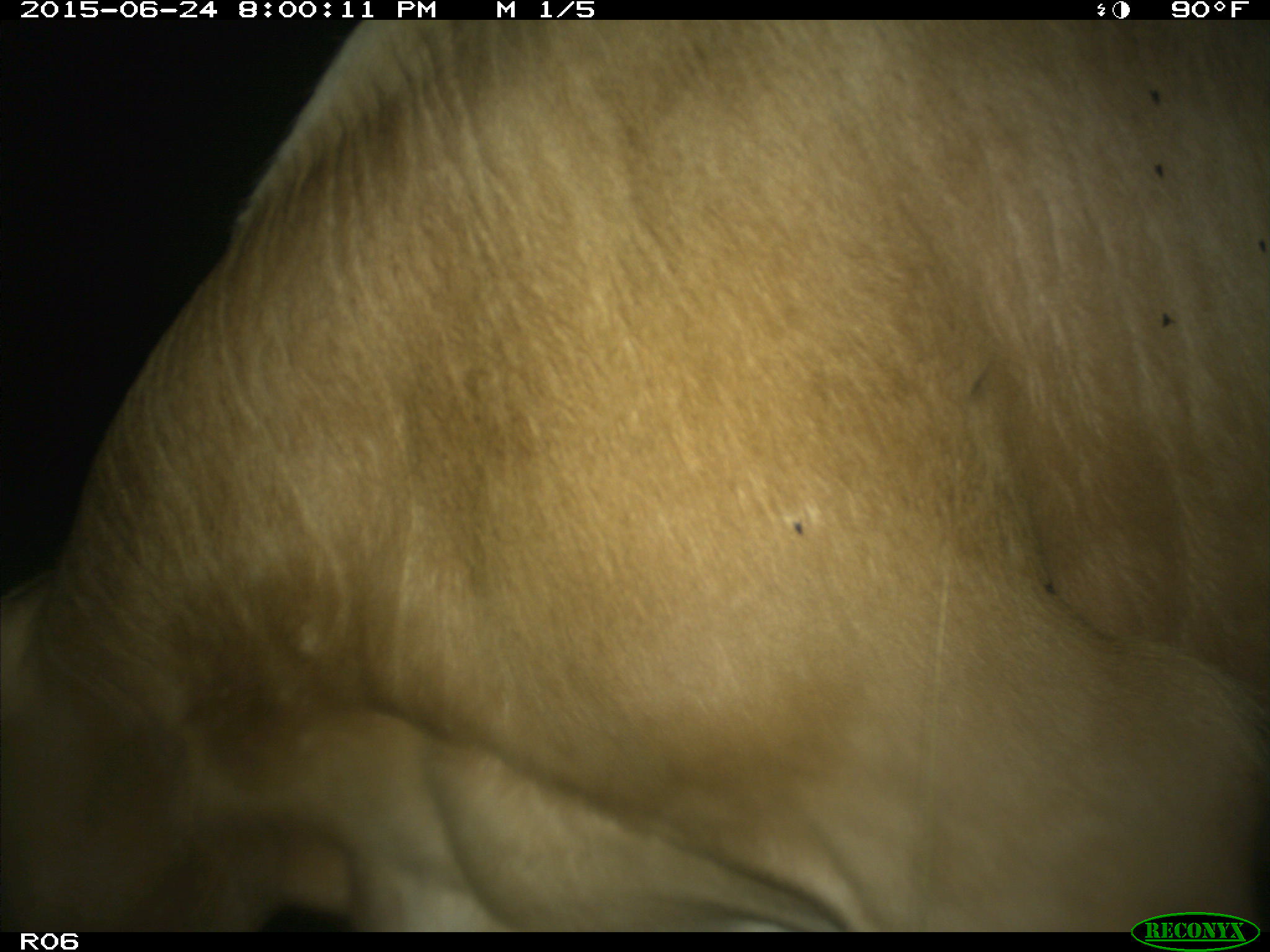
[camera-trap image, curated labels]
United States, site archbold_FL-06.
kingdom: Animalia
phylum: Chordata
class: Mammalia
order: Artiodactyla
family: Bovidae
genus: Bos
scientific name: Bos taurus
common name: domestic cow